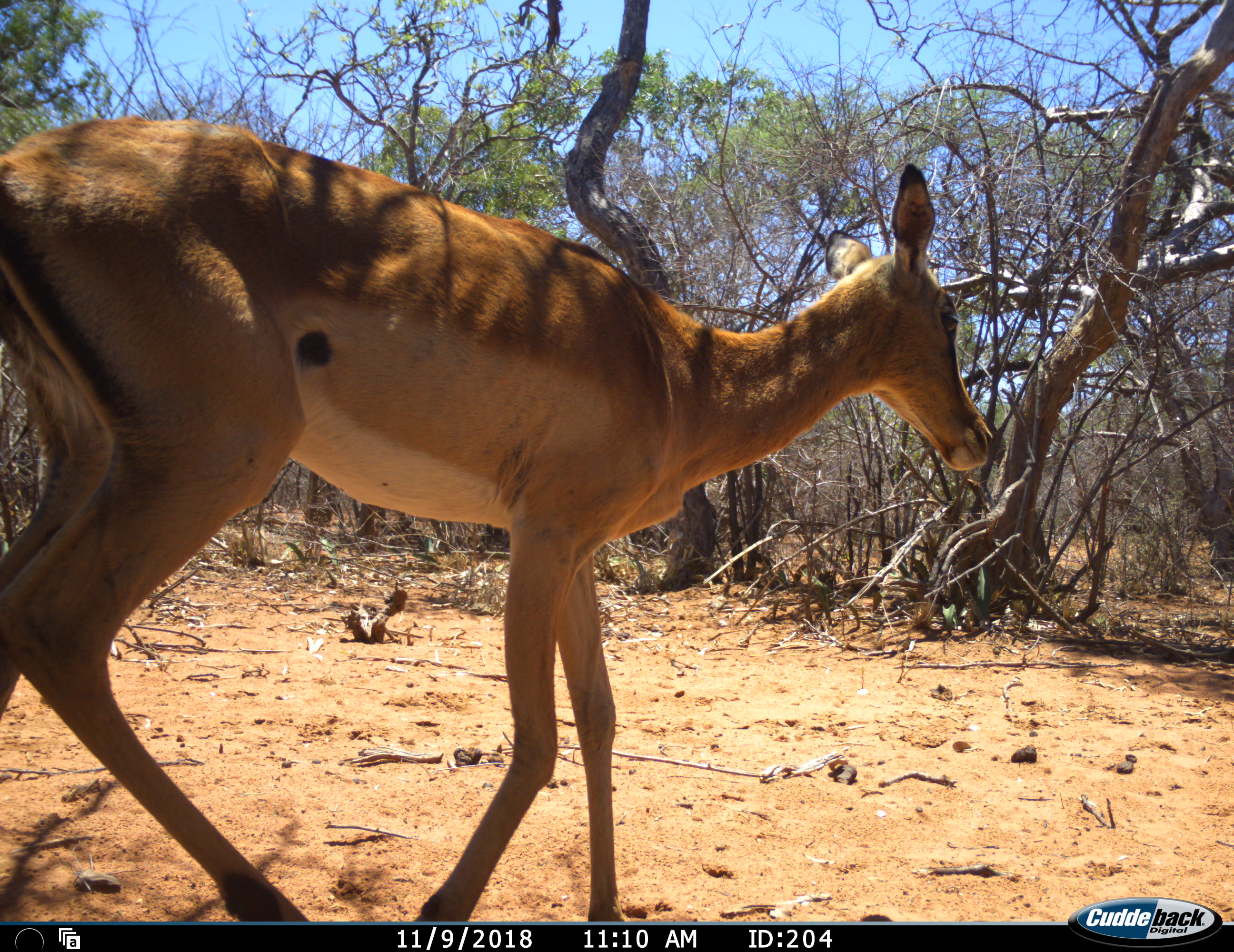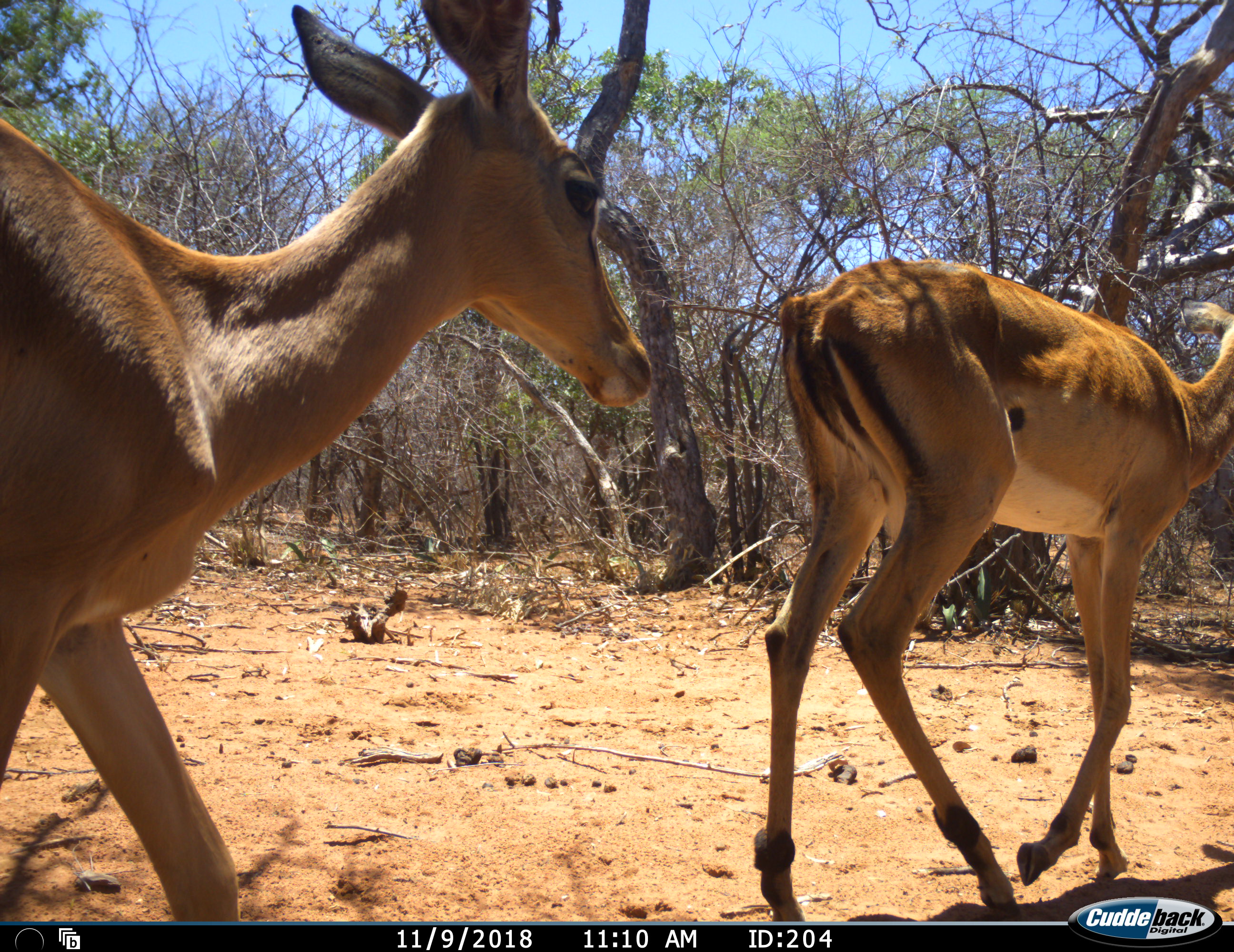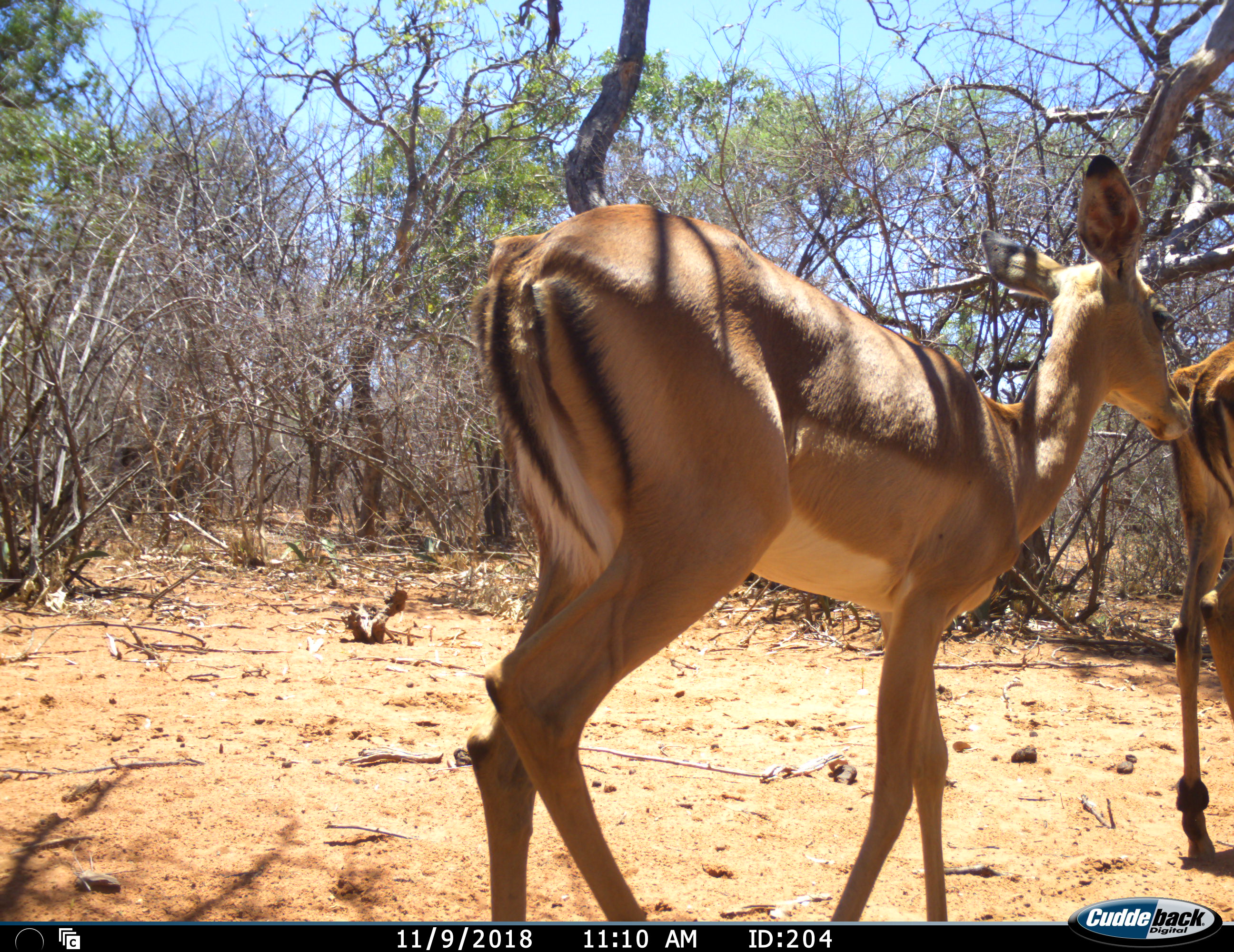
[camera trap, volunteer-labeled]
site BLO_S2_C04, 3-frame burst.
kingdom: Animalia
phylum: Chordata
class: Mammalia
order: Artiodactyla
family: Bovidae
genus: Aepyceros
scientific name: Aepyceros melampus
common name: impala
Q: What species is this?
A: Impala (Aepyceros melampus).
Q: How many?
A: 2.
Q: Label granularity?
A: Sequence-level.